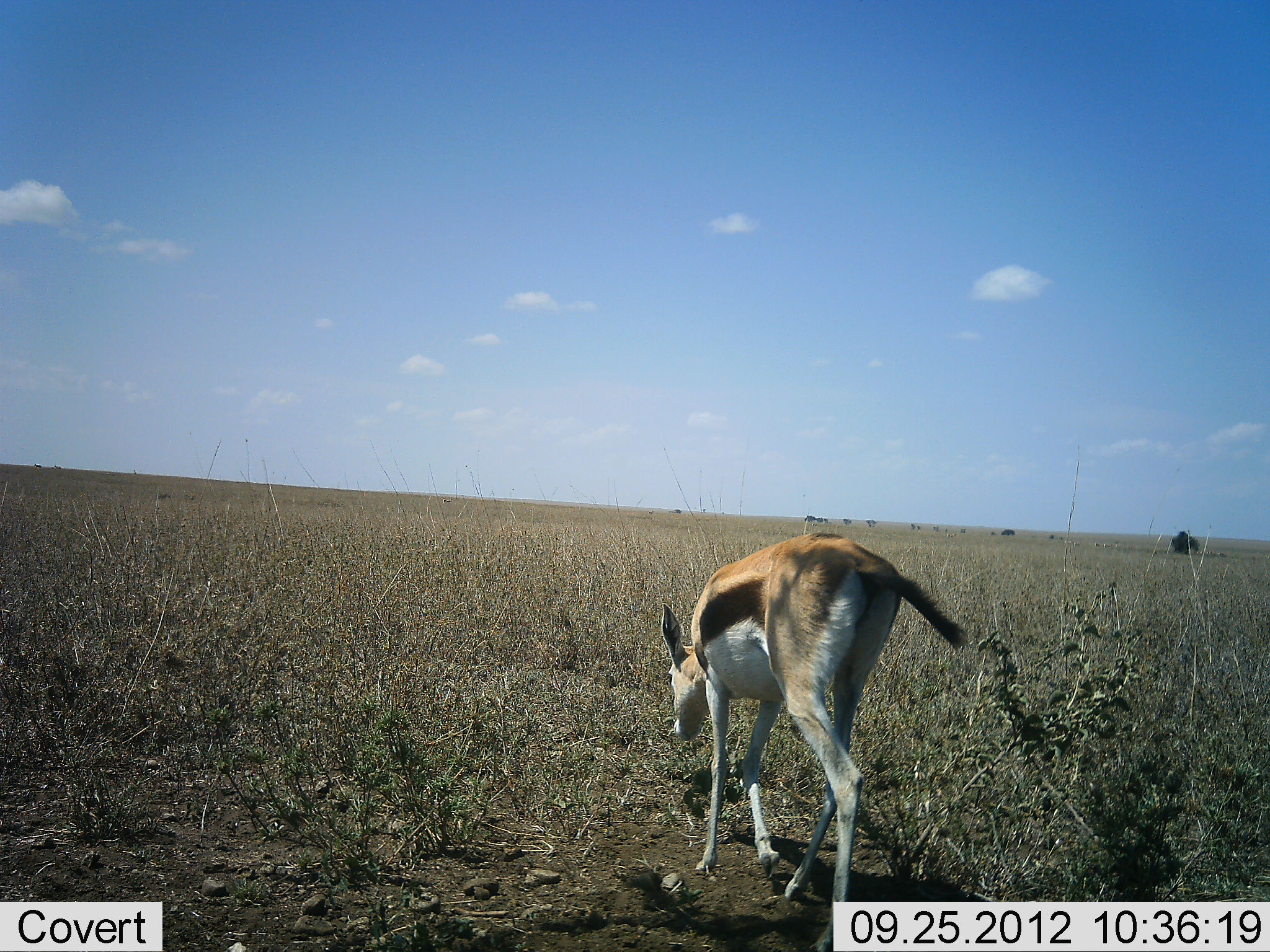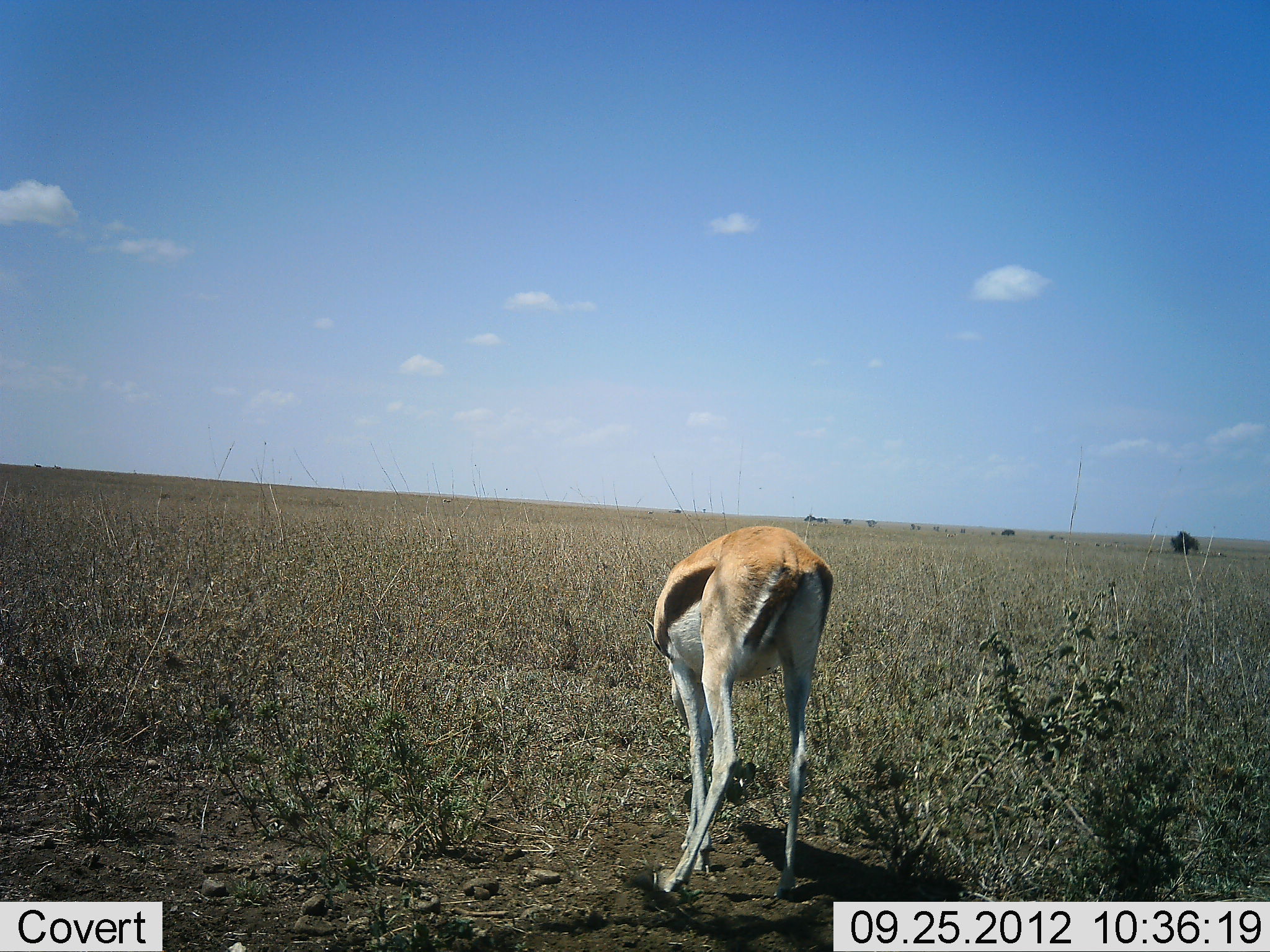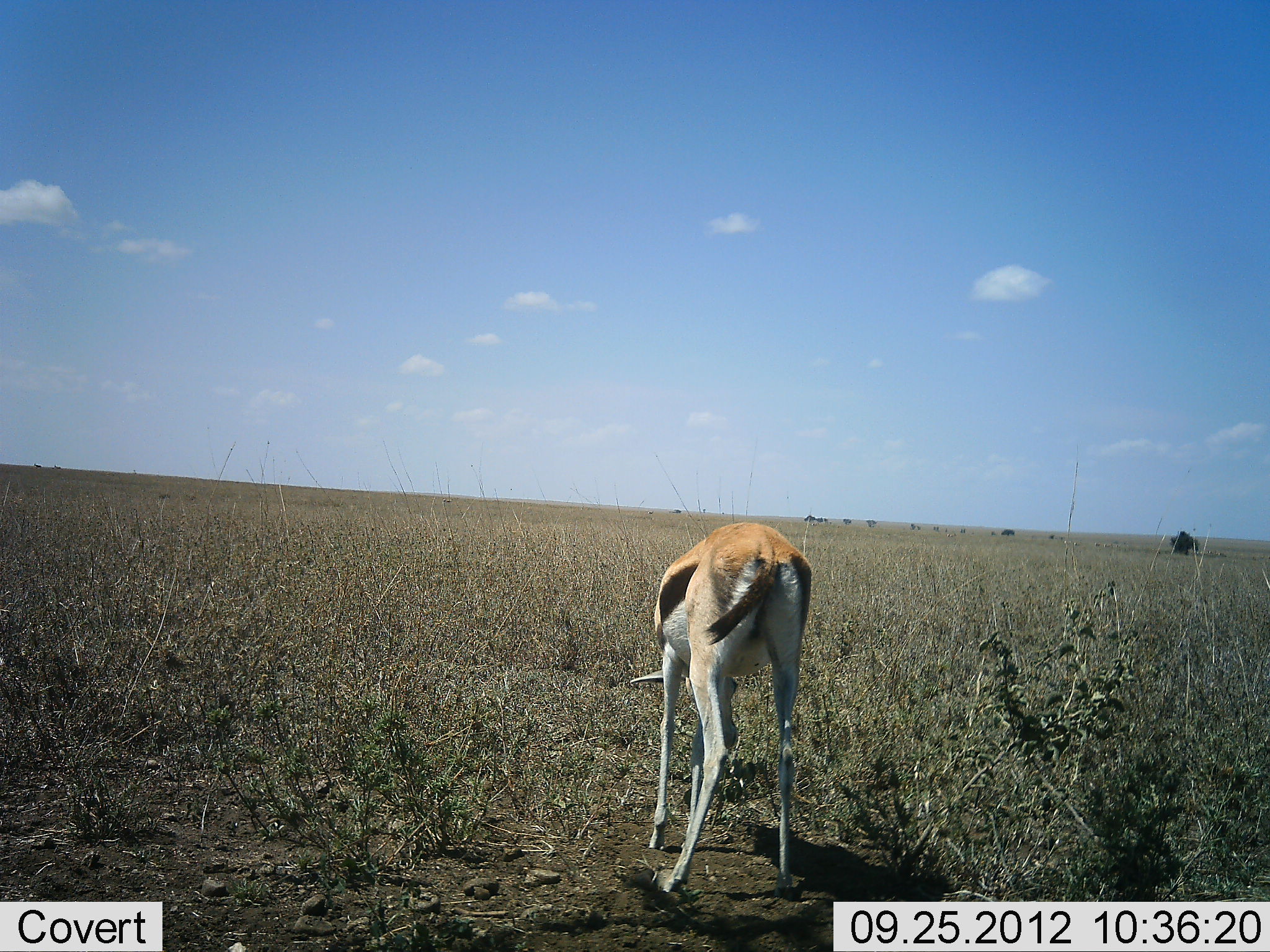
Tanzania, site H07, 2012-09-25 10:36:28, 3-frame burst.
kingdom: Animalia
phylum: Chordata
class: Mammalia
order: Artiodactyla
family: Bovidae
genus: Eudorcas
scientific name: Eudorcas thomsonii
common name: thomson's gazelle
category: gazellethomsons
Gazellethomsons (thomson's gazelle) (Eudorcas thomsonii), count 1. Behavior (volunteer vote fractions): standing 20%, resting 0%, moving 20%, interacting 0%. Young present (vote fraction): 0%. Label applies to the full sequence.